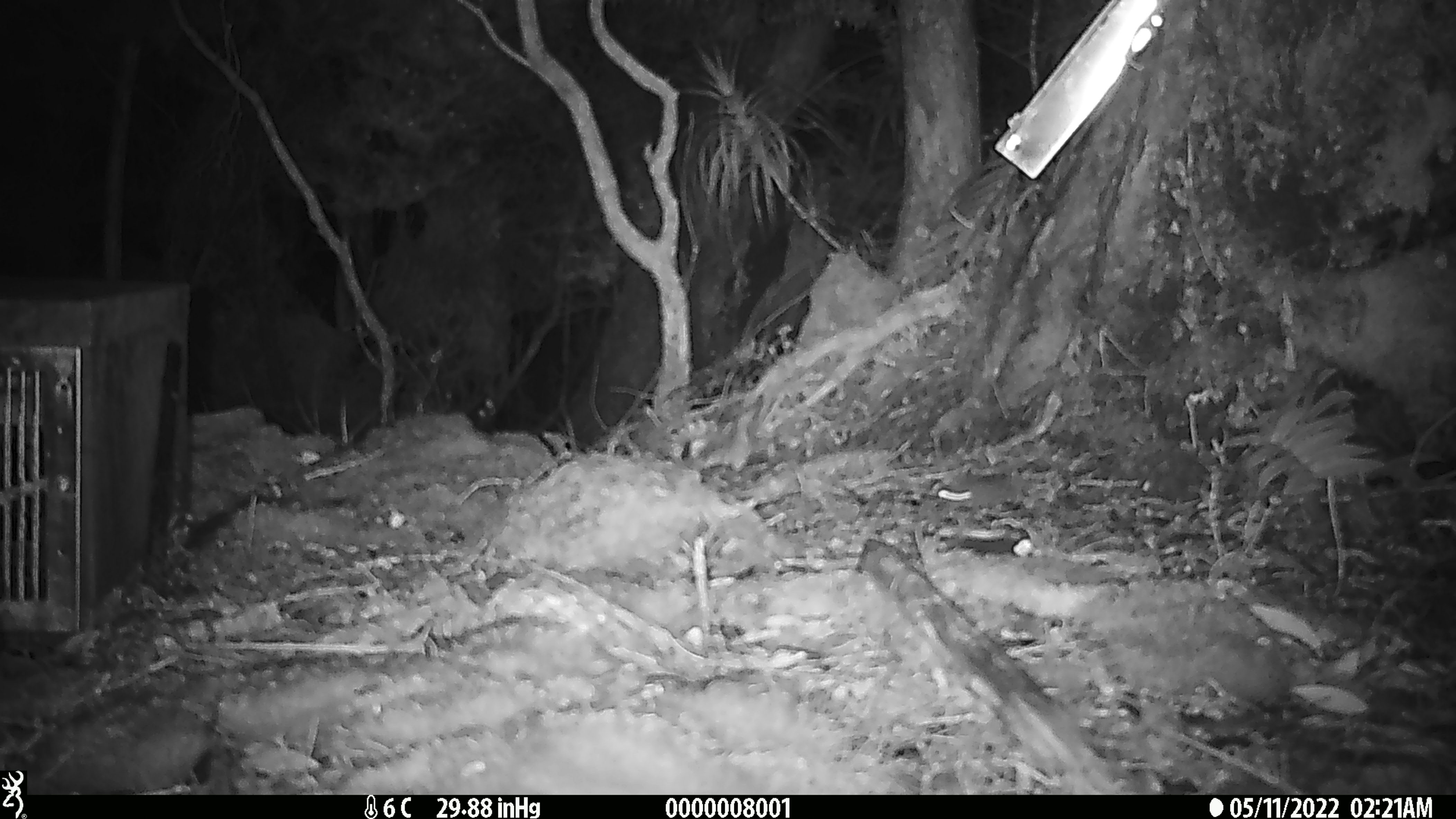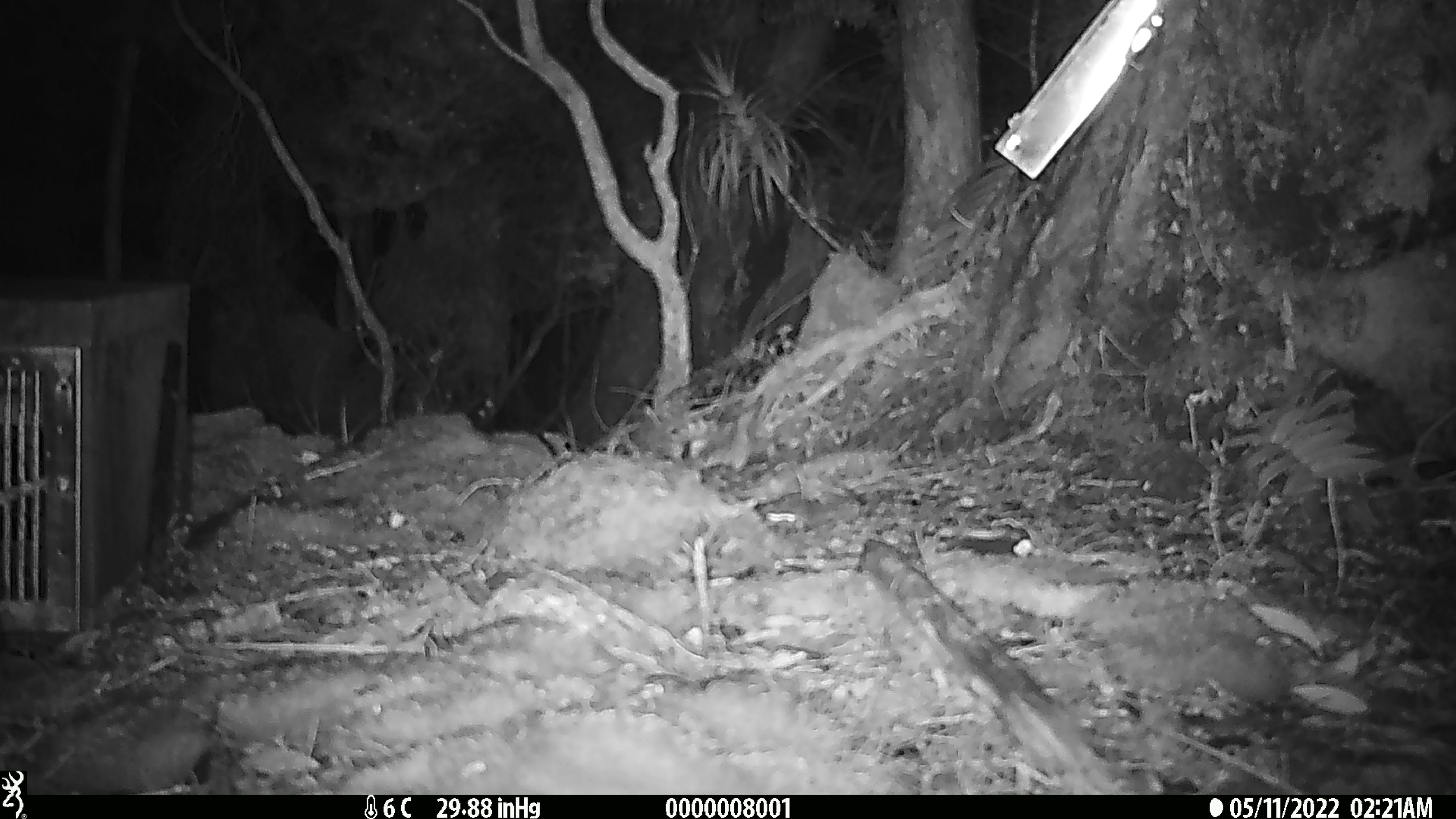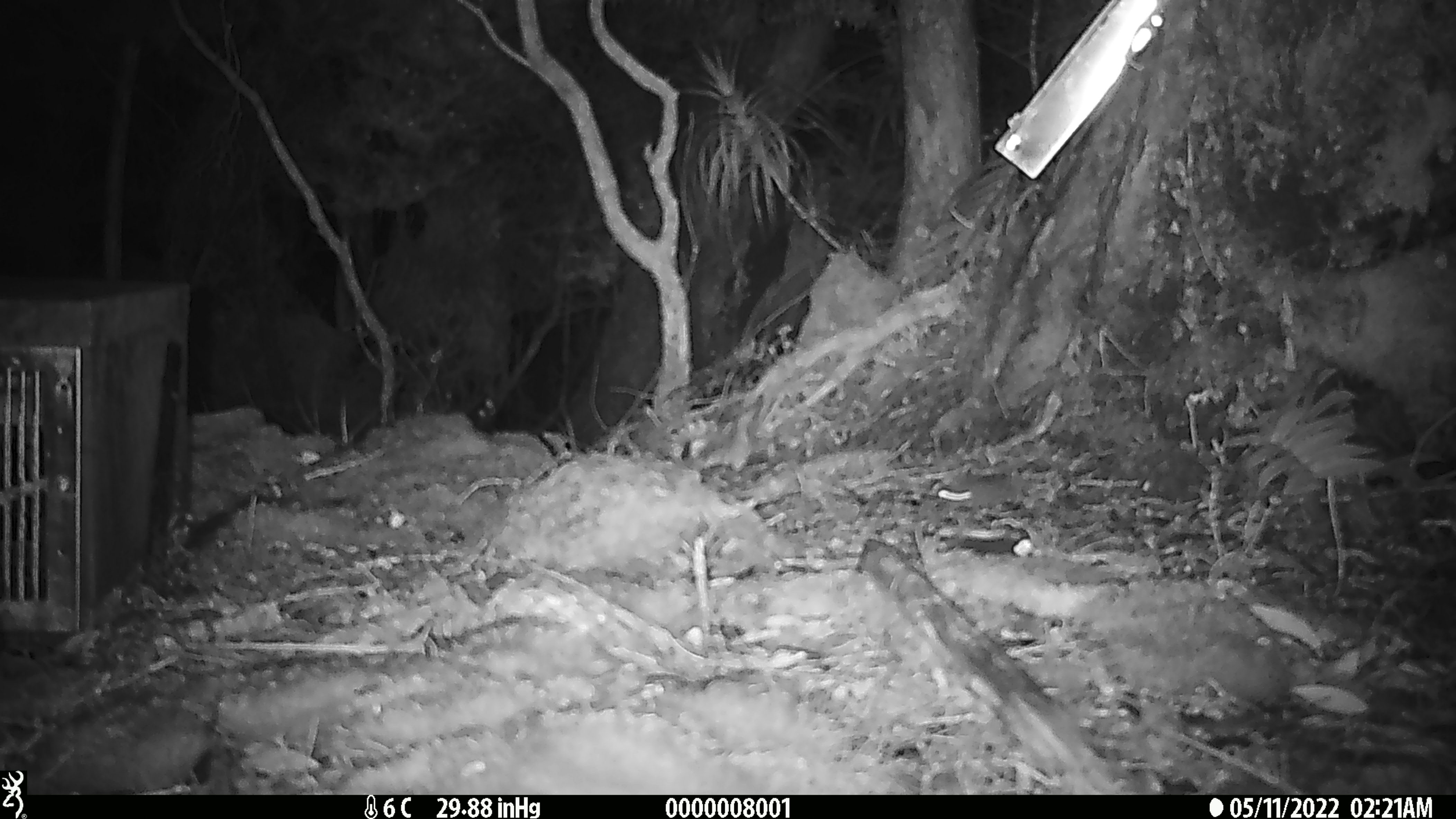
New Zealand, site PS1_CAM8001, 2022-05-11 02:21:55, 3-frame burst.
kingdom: Animalia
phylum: Chordata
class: Mammalia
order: Rodentia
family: Muridae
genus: Mus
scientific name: Mus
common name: mouse